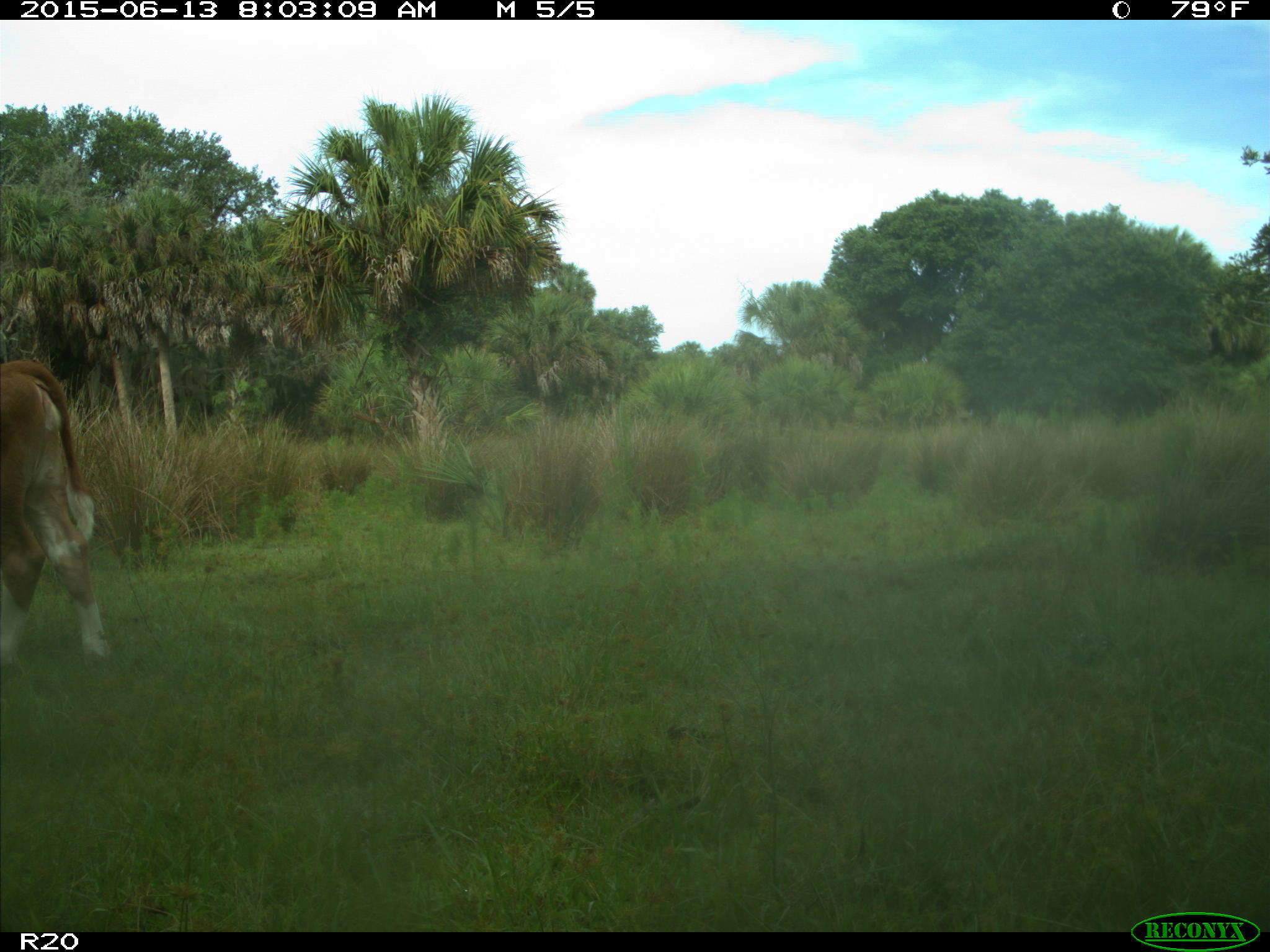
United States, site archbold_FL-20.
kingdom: Animalia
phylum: Chordata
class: Mammalia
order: Artiodactyla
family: Bovidae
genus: Bos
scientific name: Bos taurus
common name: domestic cow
Bos taurus (domestic cow).